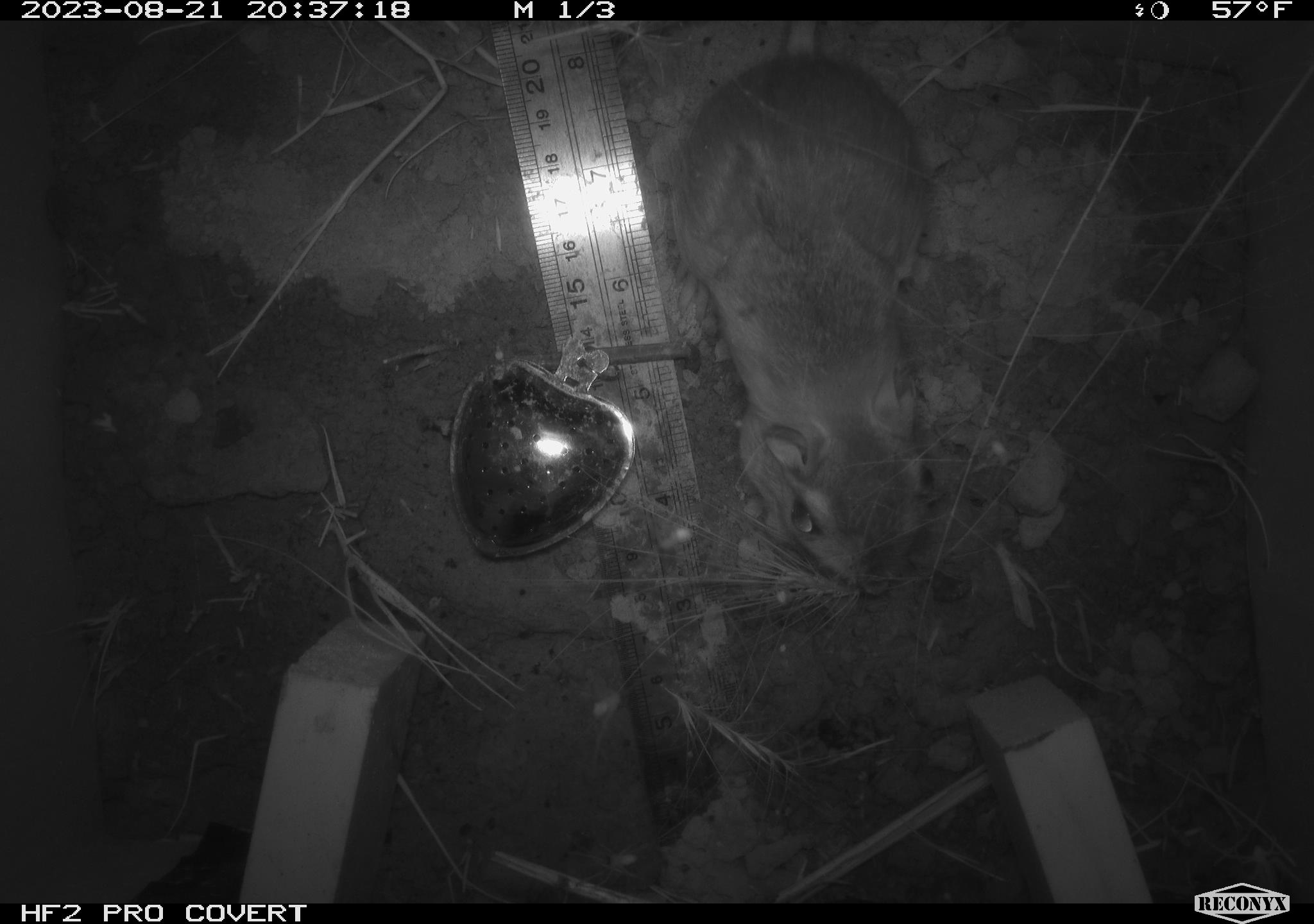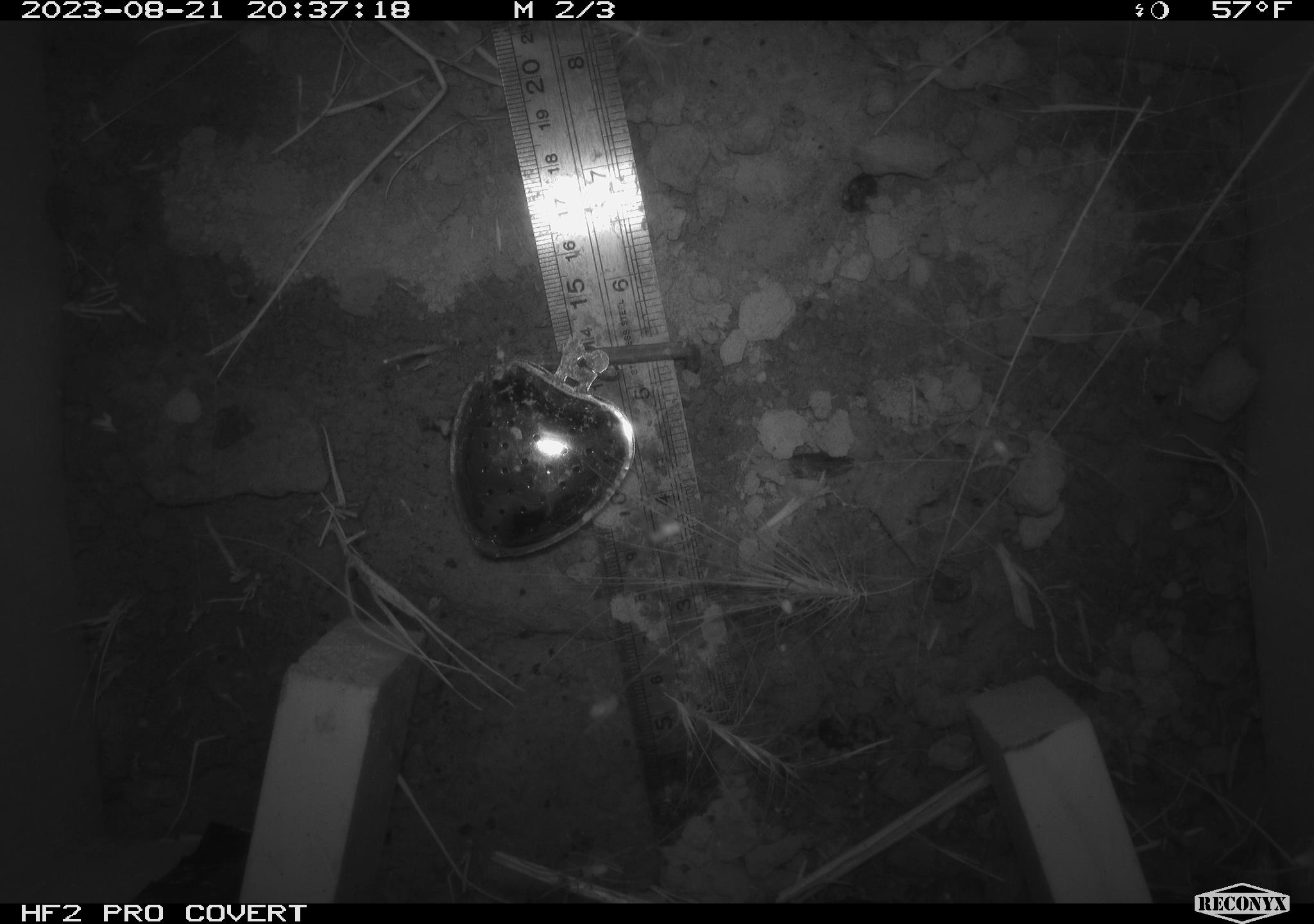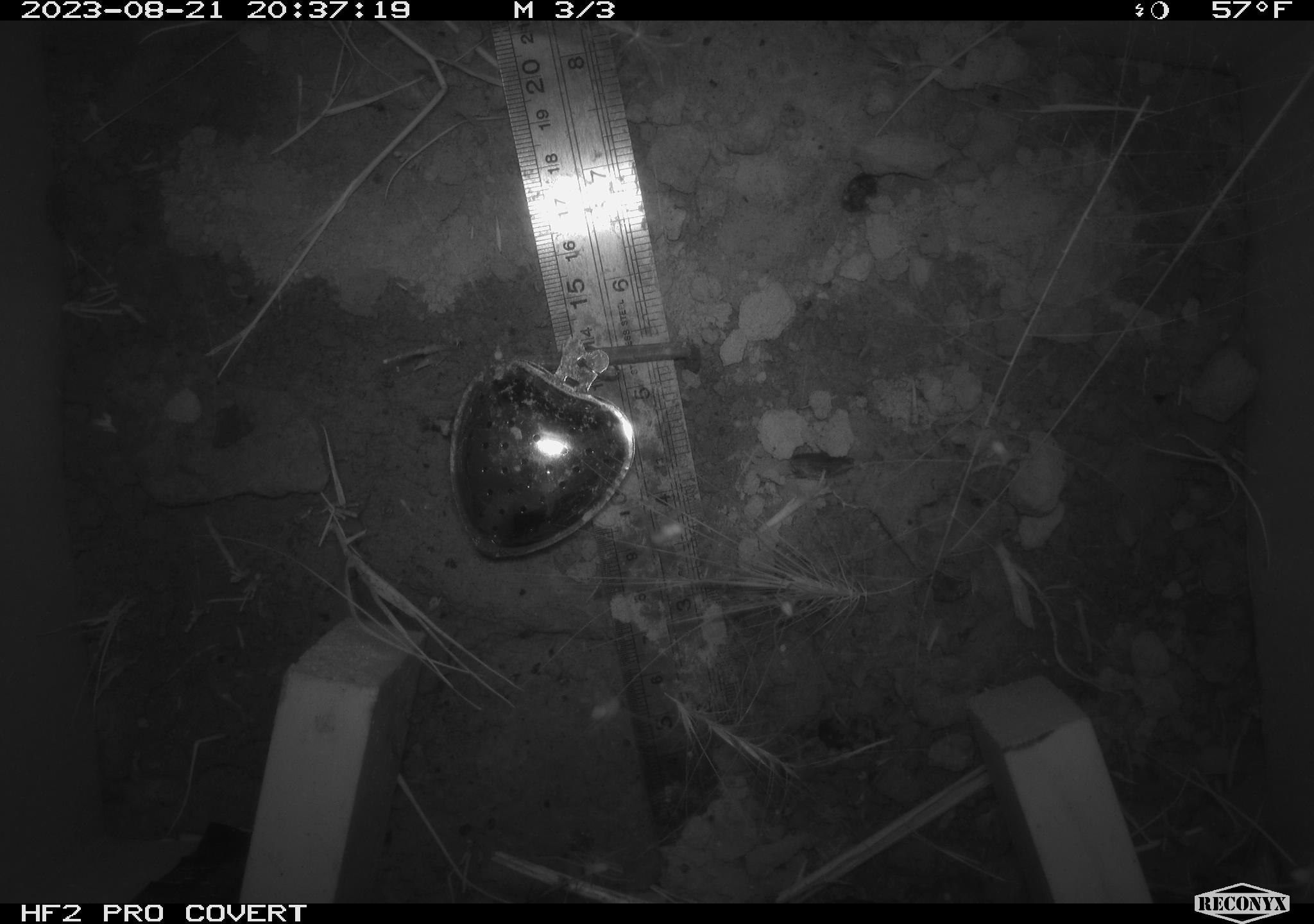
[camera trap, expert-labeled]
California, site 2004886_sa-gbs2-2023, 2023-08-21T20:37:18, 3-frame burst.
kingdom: Animalia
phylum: Chordata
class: Mammalia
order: Rodentia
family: Heteromyidae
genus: Dipodomys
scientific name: Dipodomys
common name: kangaroo rats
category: dipodomys species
Dipodomys species (kangaroo rats) (Dipodomys).